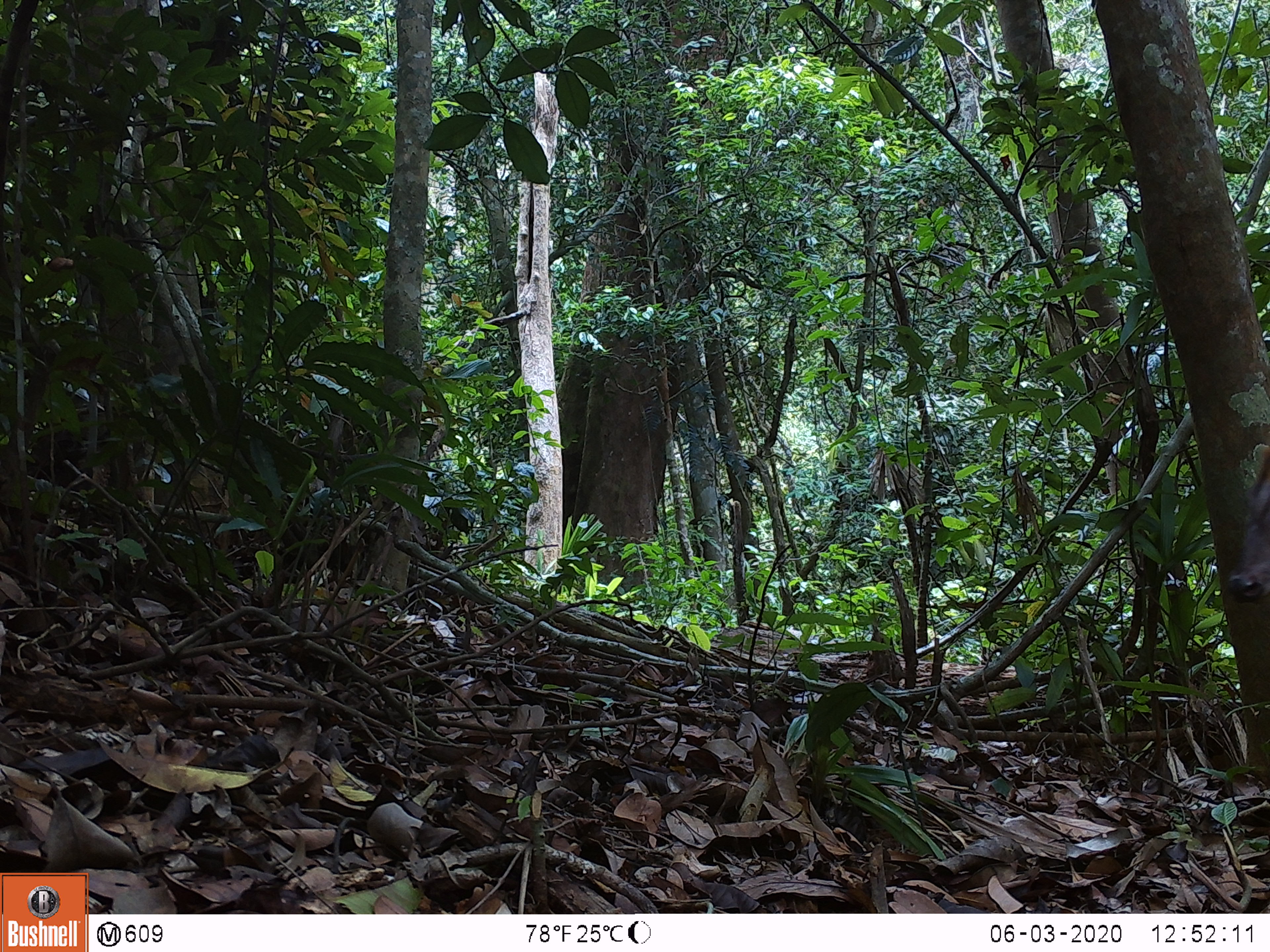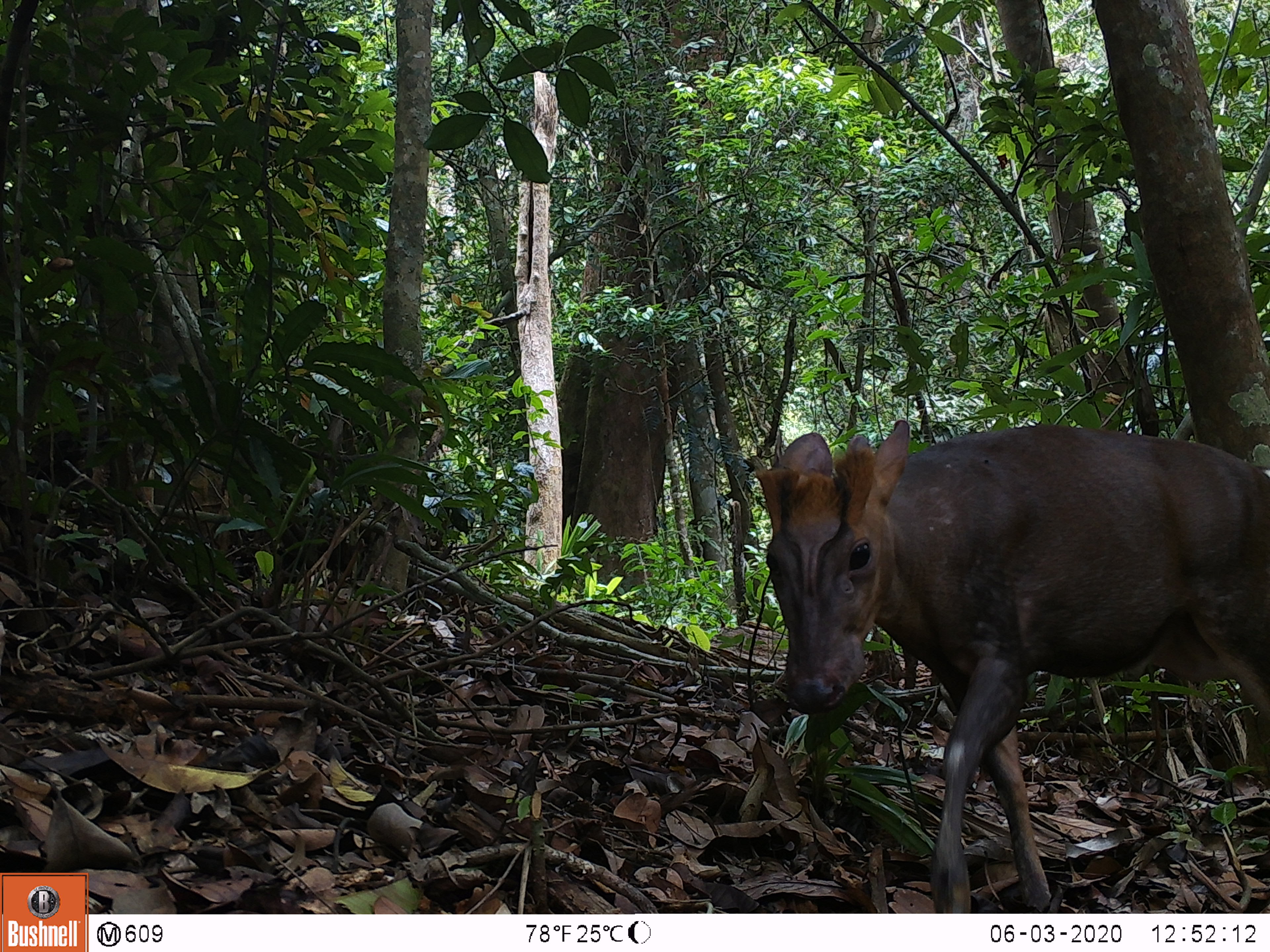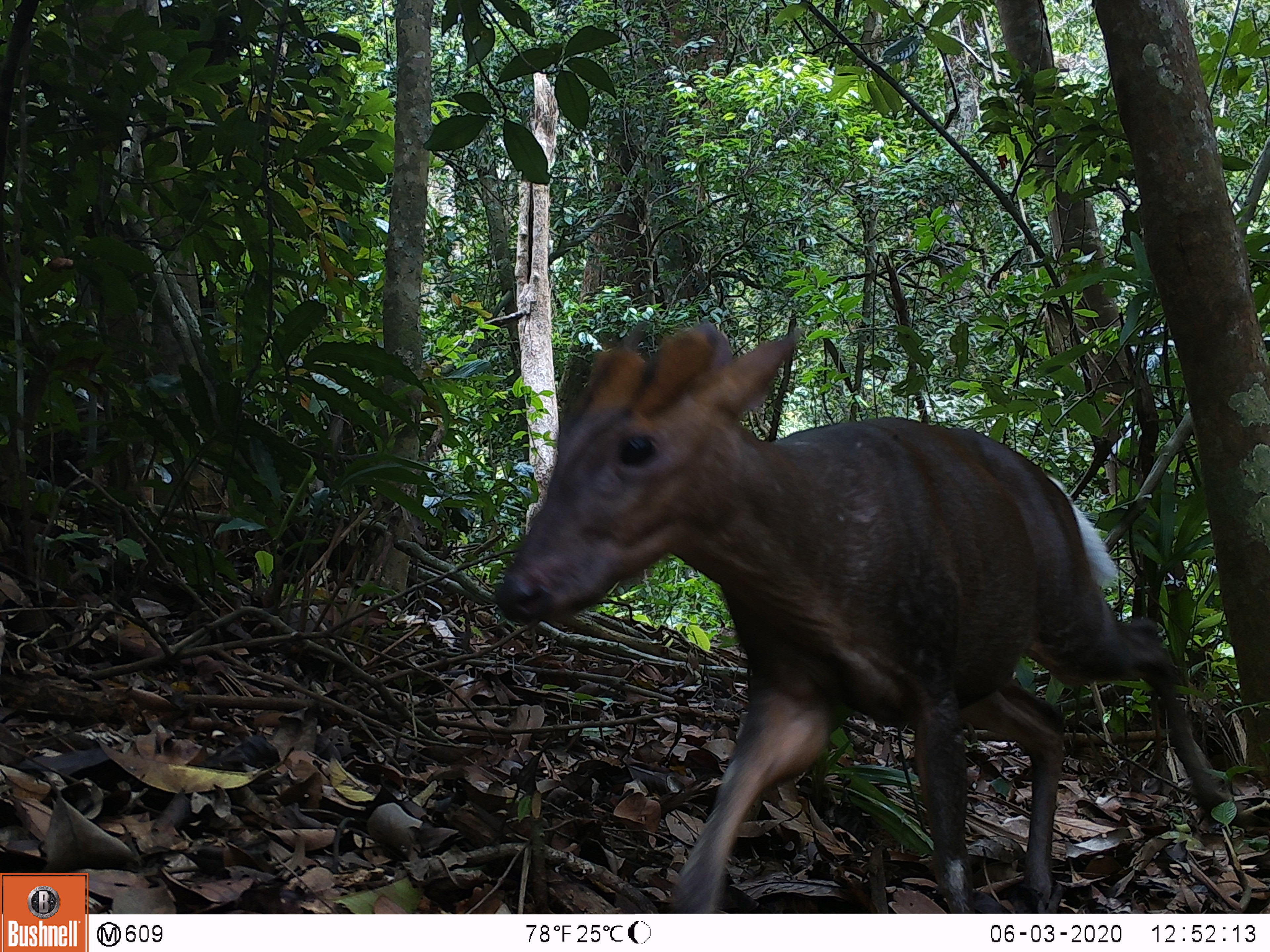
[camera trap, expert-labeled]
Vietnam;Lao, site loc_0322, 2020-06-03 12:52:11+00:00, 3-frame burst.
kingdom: Animalia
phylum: Chordata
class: Mammalia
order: Artiodactyla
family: Cervidae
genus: Muntiacus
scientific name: Muntiacus rooseveltorum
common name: roosevelt's muntjac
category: roosevelts muntjac group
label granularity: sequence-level